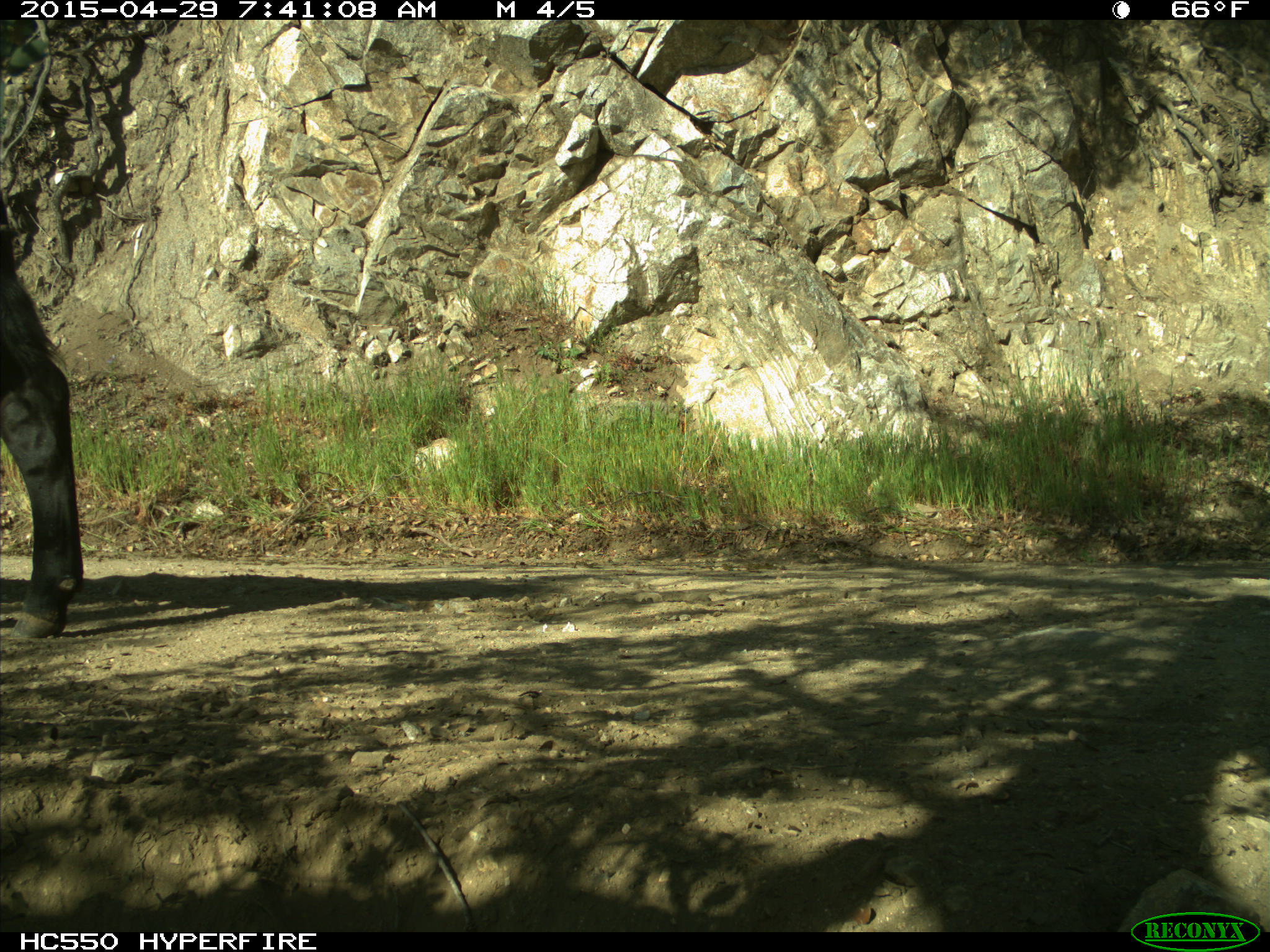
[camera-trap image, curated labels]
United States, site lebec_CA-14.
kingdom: Animalia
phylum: Chordata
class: Mammalia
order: Artiodactyla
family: Bovidae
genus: Bos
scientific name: Bos taurus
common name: domestic cow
Bos taurus (domestic cow).